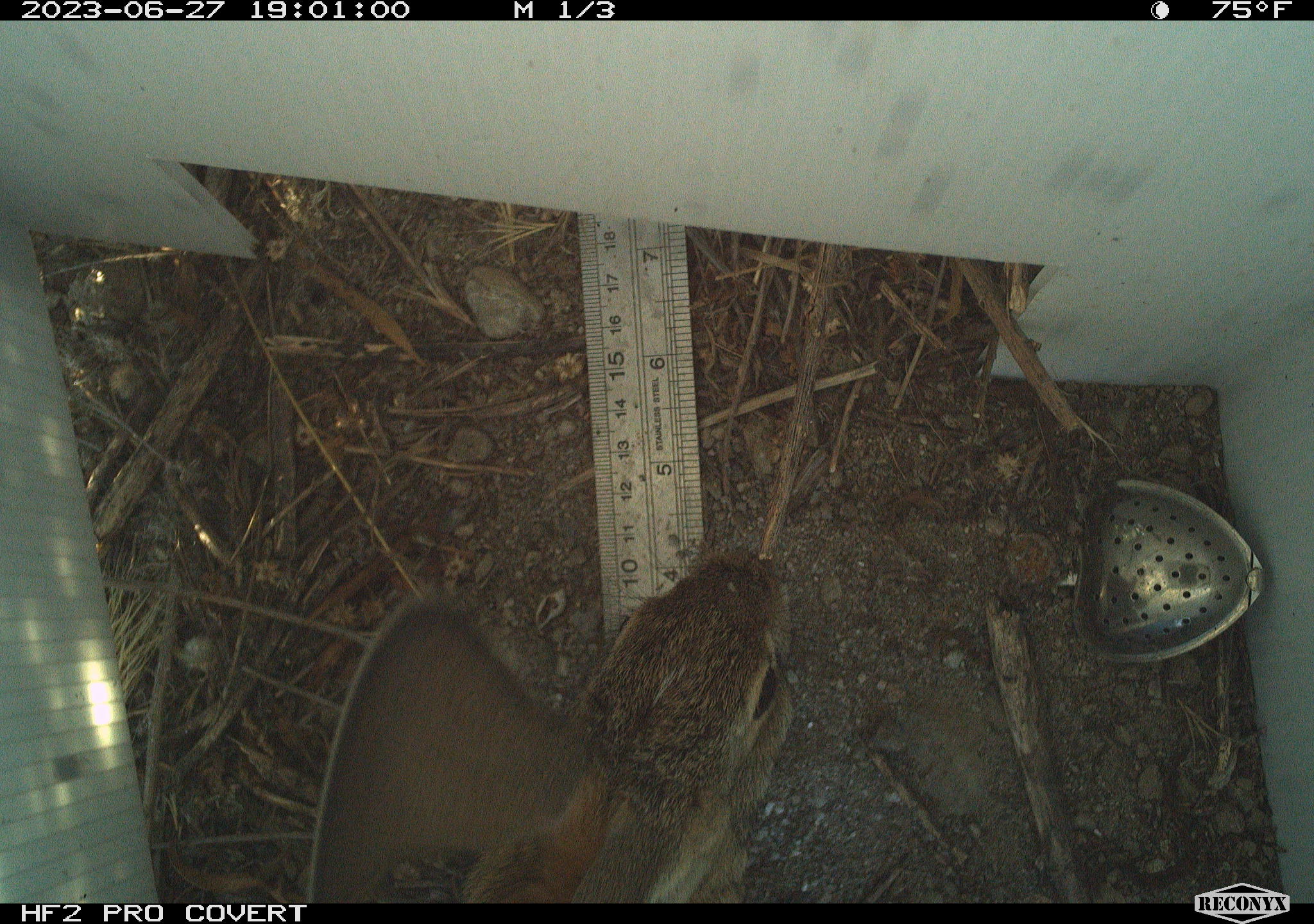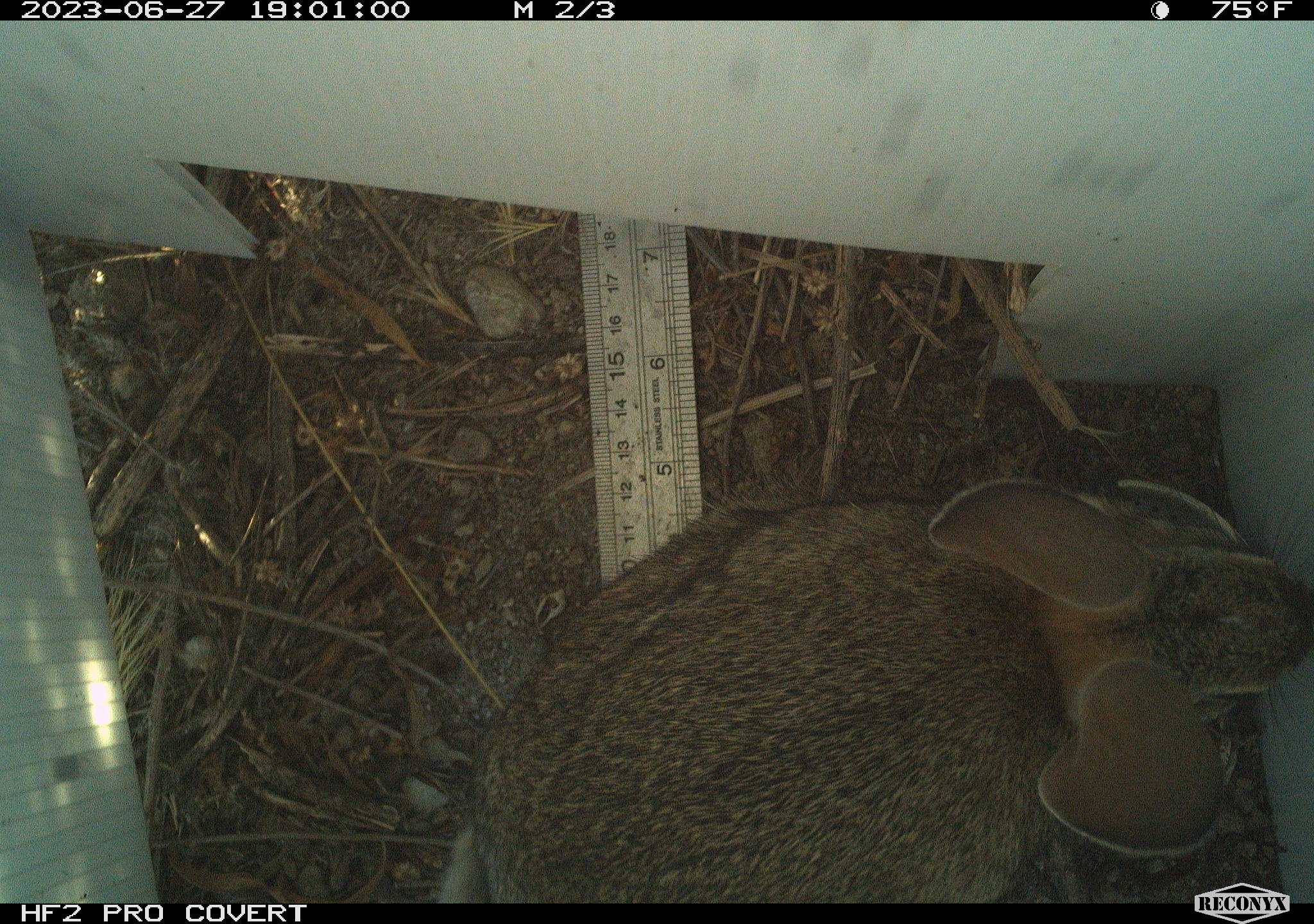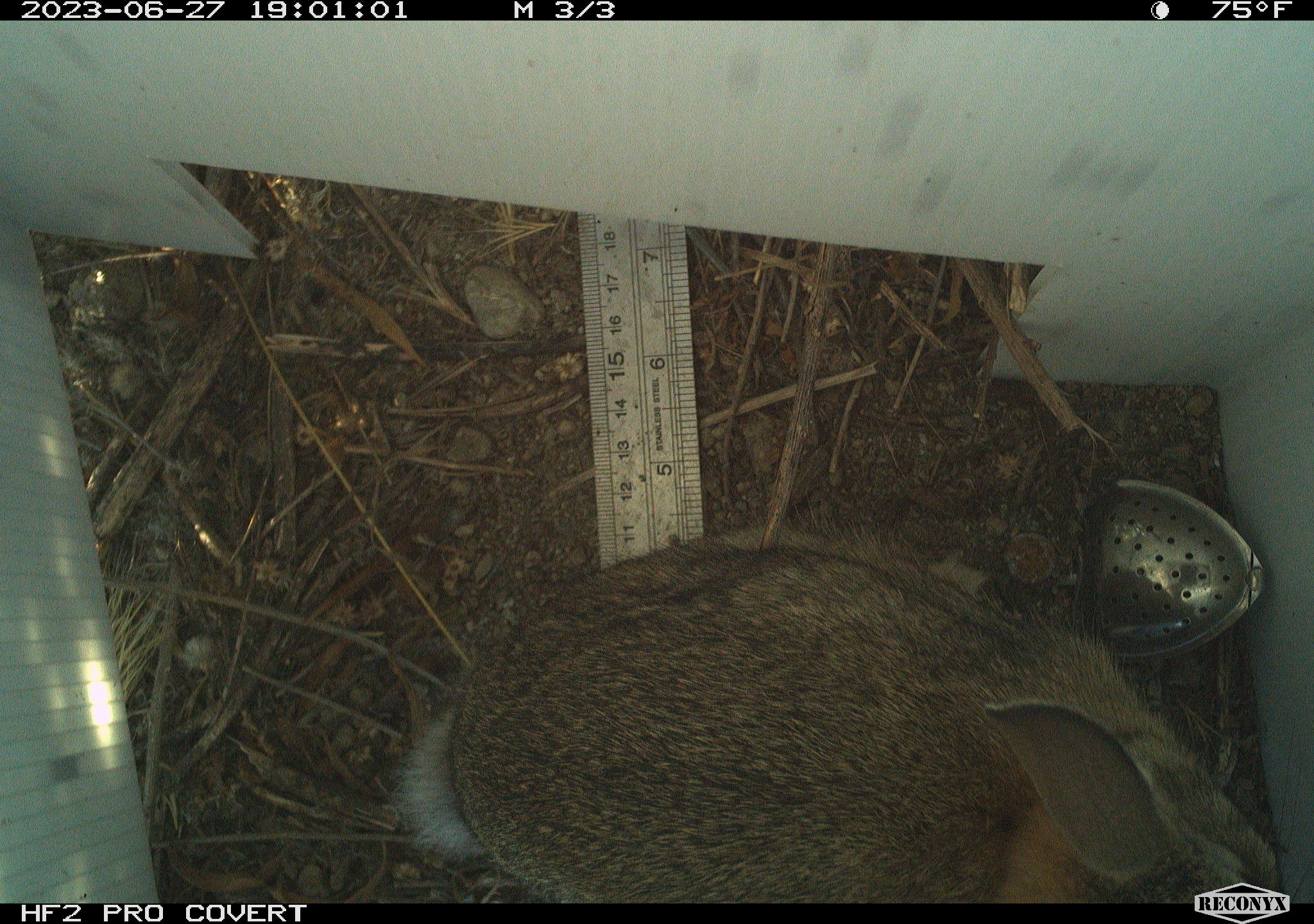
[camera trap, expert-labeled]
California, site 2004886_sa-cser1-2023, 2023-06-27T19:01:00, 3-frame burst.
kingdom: Animalia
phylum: Chordata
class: Mammalia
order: Lagomorpha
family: Leporidae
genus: Sylvilagus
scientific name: Sylvilagus bachmani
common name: brush rabbit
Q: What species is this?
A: Brush rabbit (Sylvilagus bachmani).